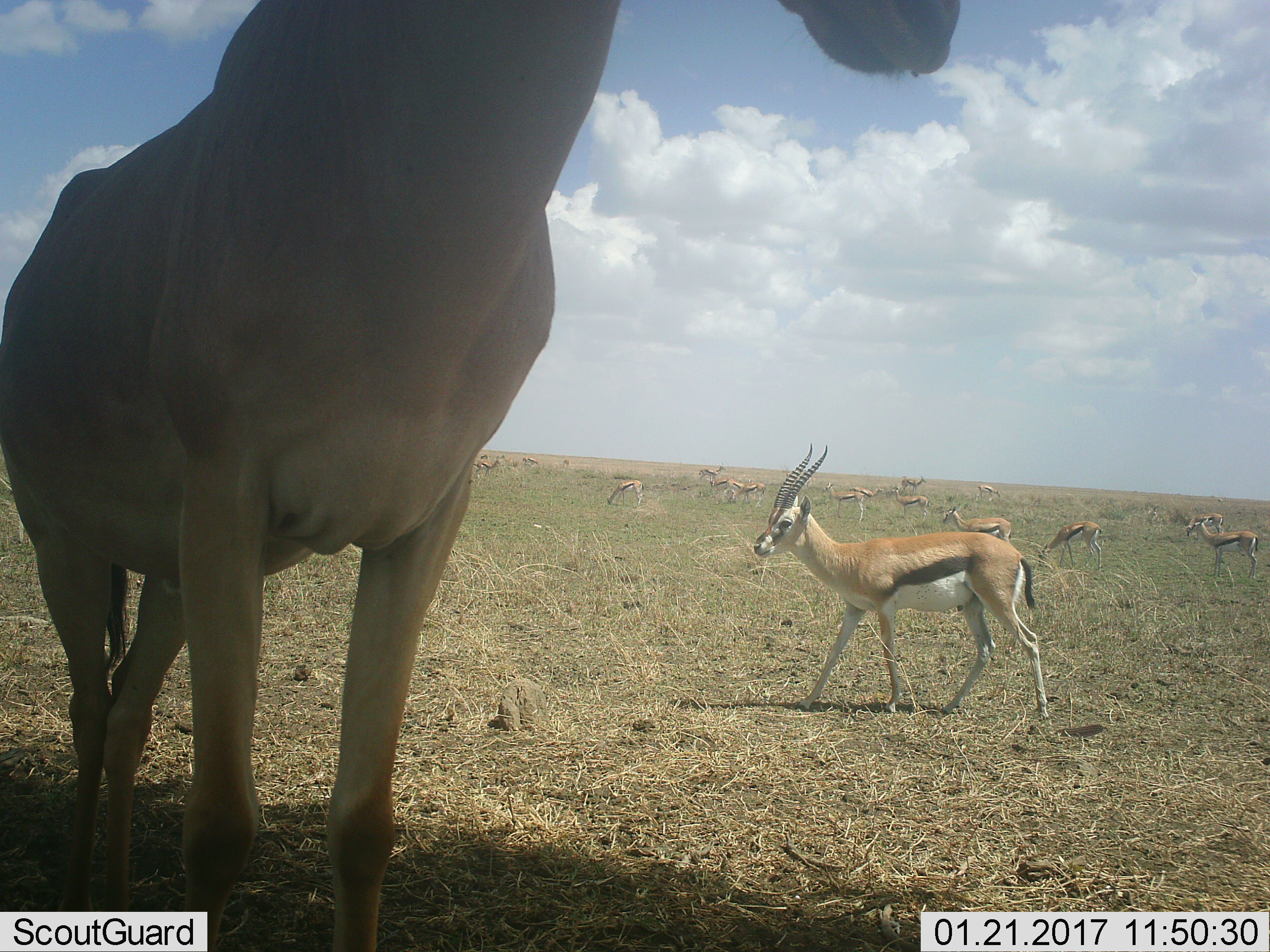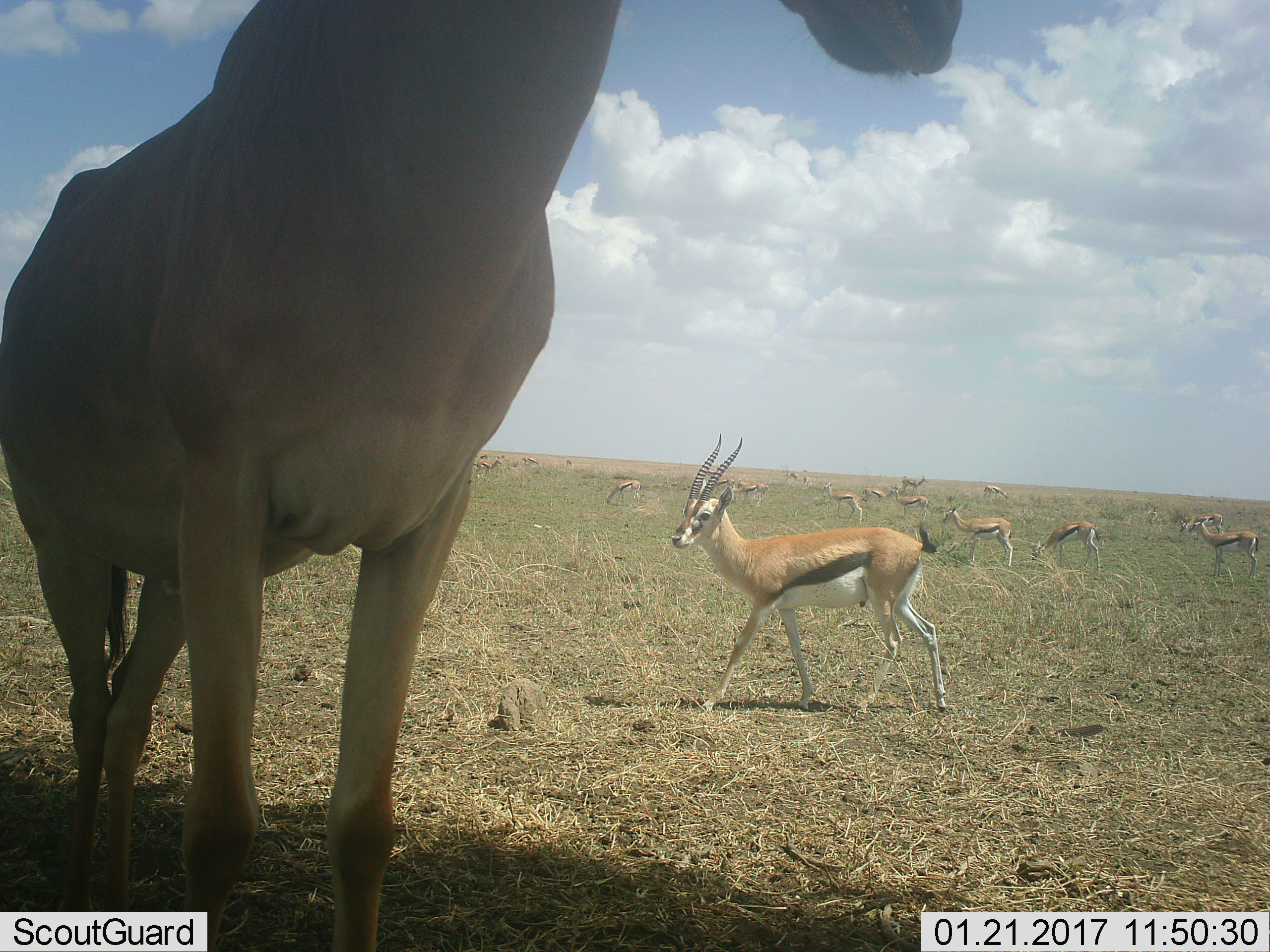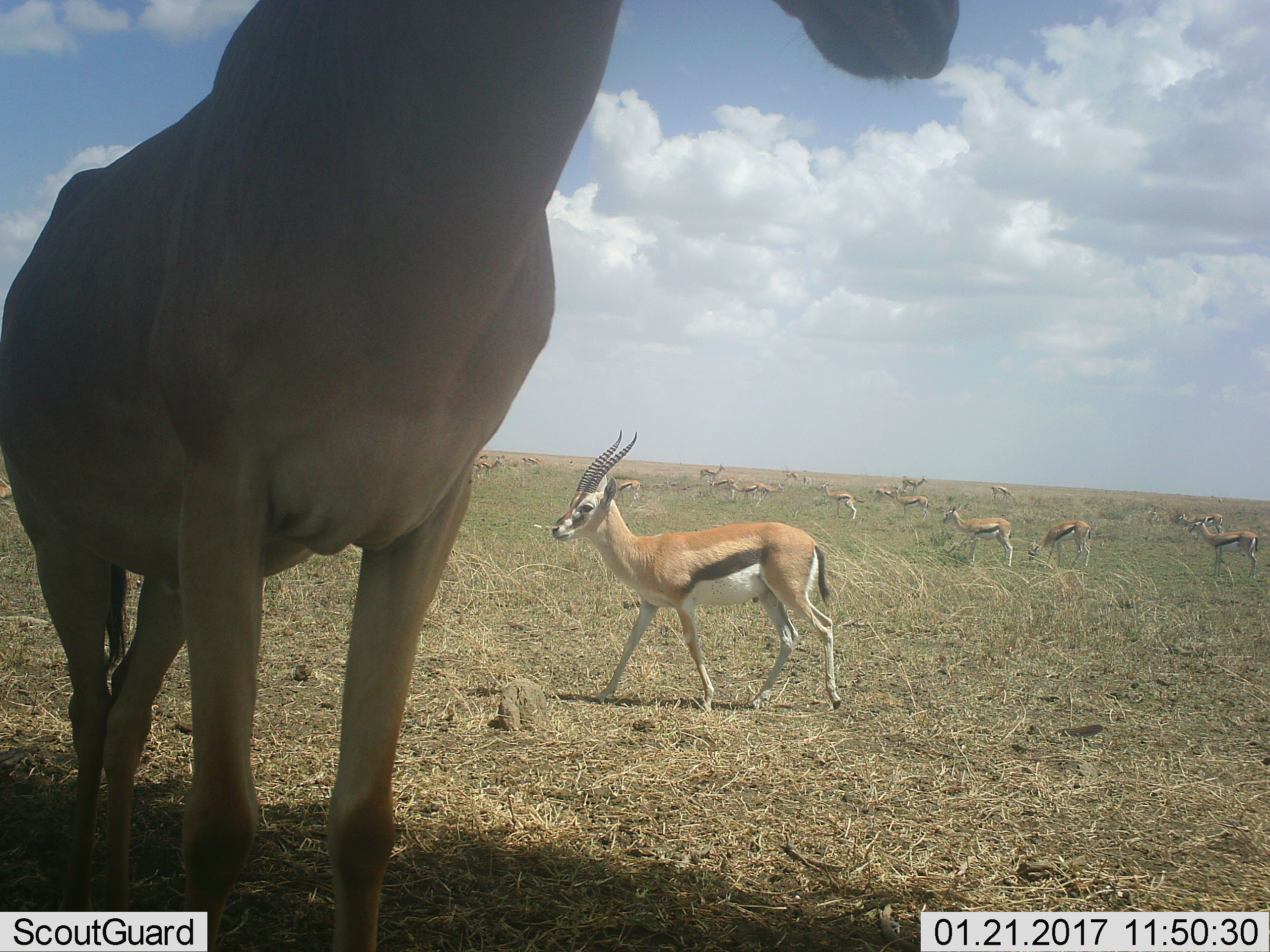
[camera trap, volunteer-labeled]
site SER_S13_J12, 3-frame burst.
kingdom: Animalia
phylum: Chordata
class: Mammalia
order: Artiodactyla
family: Bovidae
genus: Eudorcas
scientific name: Eudorcas thomsonii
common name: thomson's gazelle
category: gazellethomsons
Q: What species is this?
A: Gazellethomsons (thomson's gazelle) (Eudorcas thomsonii).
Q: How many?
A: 11-50.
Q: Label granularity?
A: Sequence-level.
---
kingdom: Animalia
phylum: Chordata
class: Mammalia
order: Artiodactyla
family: Bovidae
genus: Alcelaphus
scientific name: Alcelaphus buselaphus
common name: hartebeest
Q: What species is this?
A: Hartebeest (Alcelaphus buselaphus).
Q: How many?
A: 1.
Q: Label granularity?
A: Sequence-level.